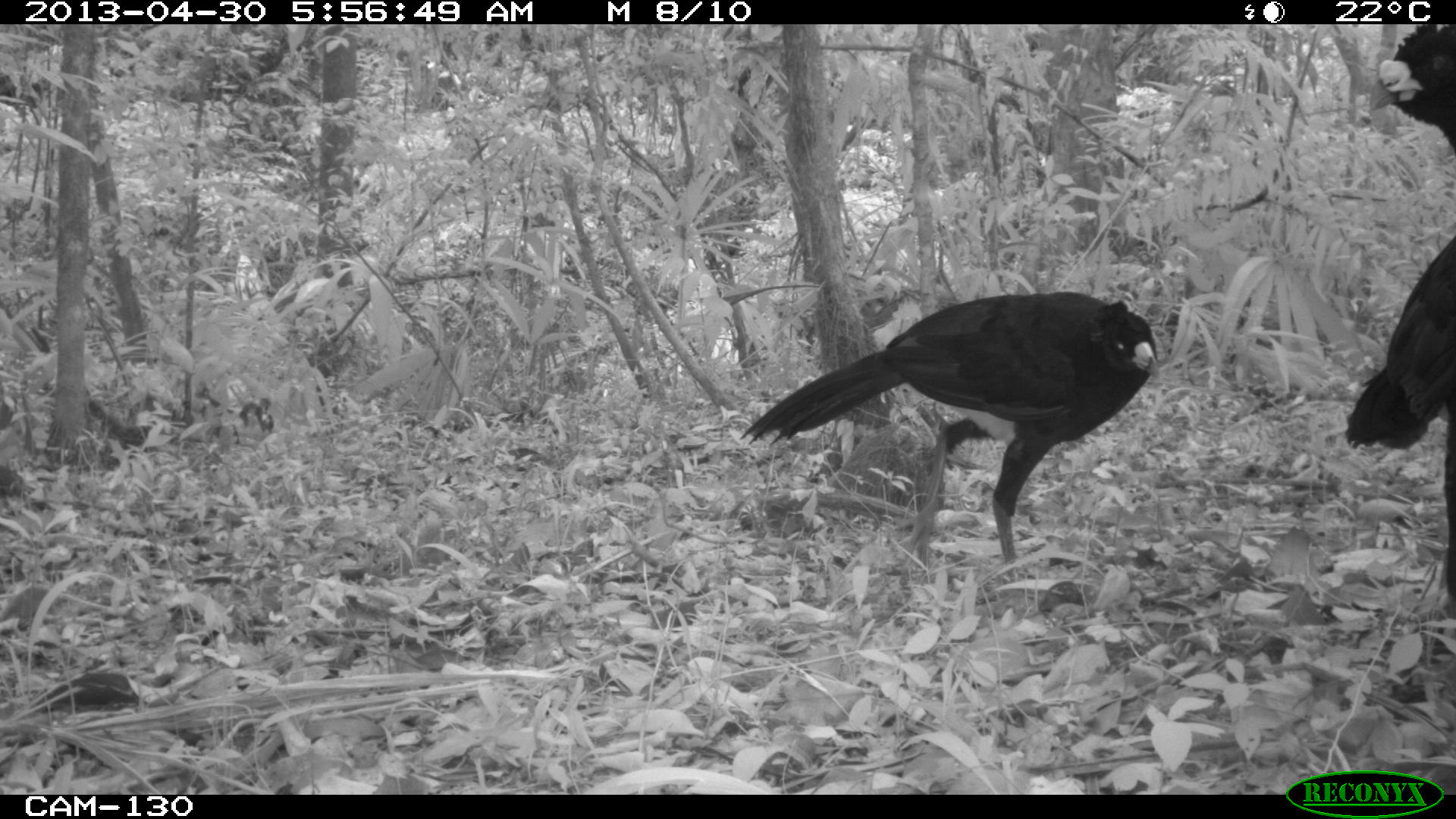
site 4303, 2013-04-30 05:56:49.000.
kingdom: Animalia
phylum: Chordata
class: Aves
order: Galliformes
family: Cracidae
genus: Crax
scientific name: Crax rubra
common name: great curassow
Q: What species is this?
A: Crax rubra (great curassow).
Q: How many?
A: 2.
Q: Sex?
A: Male.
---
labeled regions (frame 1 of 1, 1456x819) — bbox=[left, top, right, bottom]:
crax rubra: bbox=[740, 285, 1160, 567]; bbox=[1340, 23, 1456, 609]